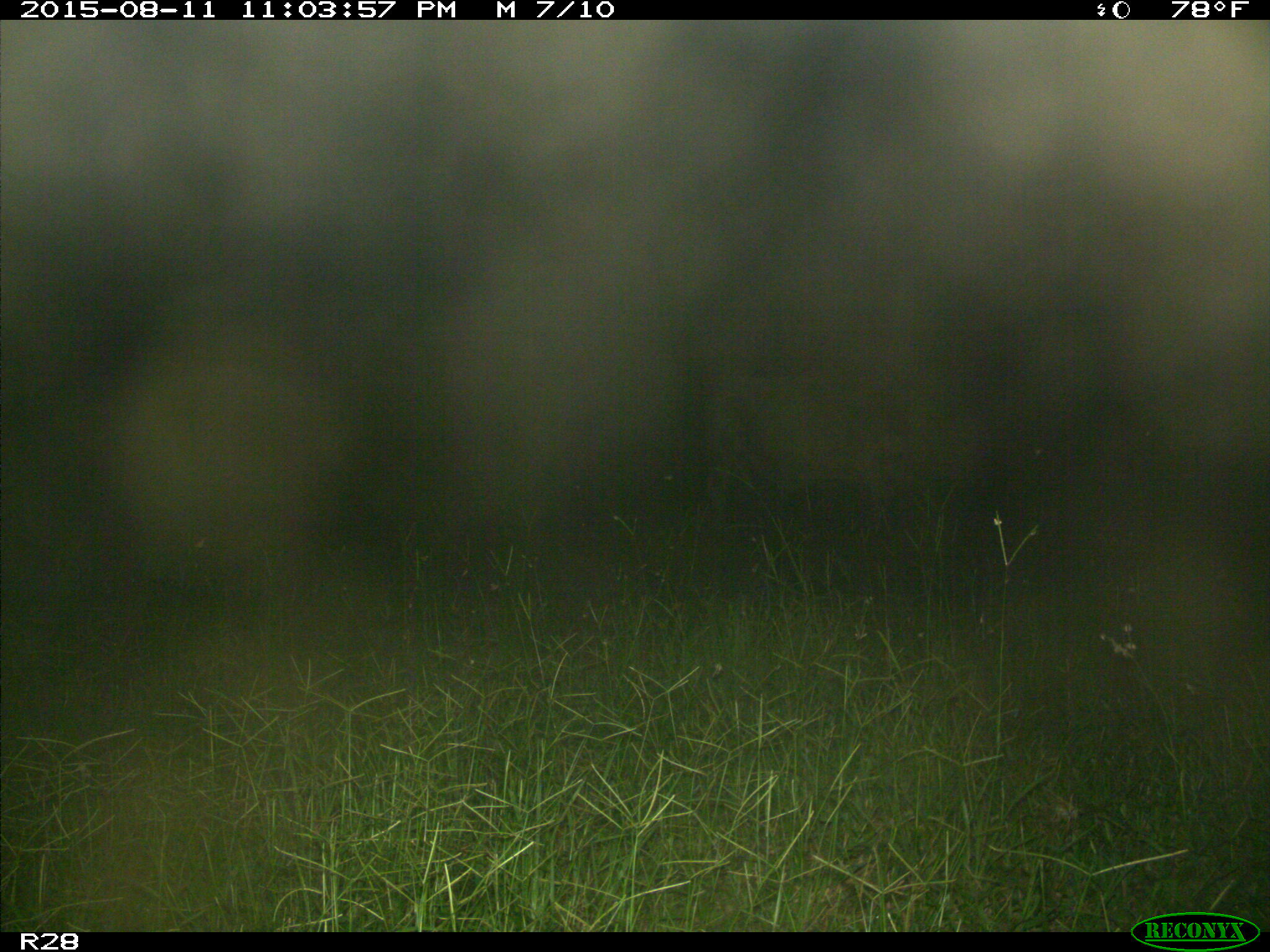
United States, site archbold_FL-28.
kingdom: Animalia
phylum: Chordata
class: Mammalia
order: Artiodactyla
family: Bovidae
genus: Bos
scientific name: Bos taurus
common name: domestic cow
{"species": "Bos taurus (domestic cow)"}